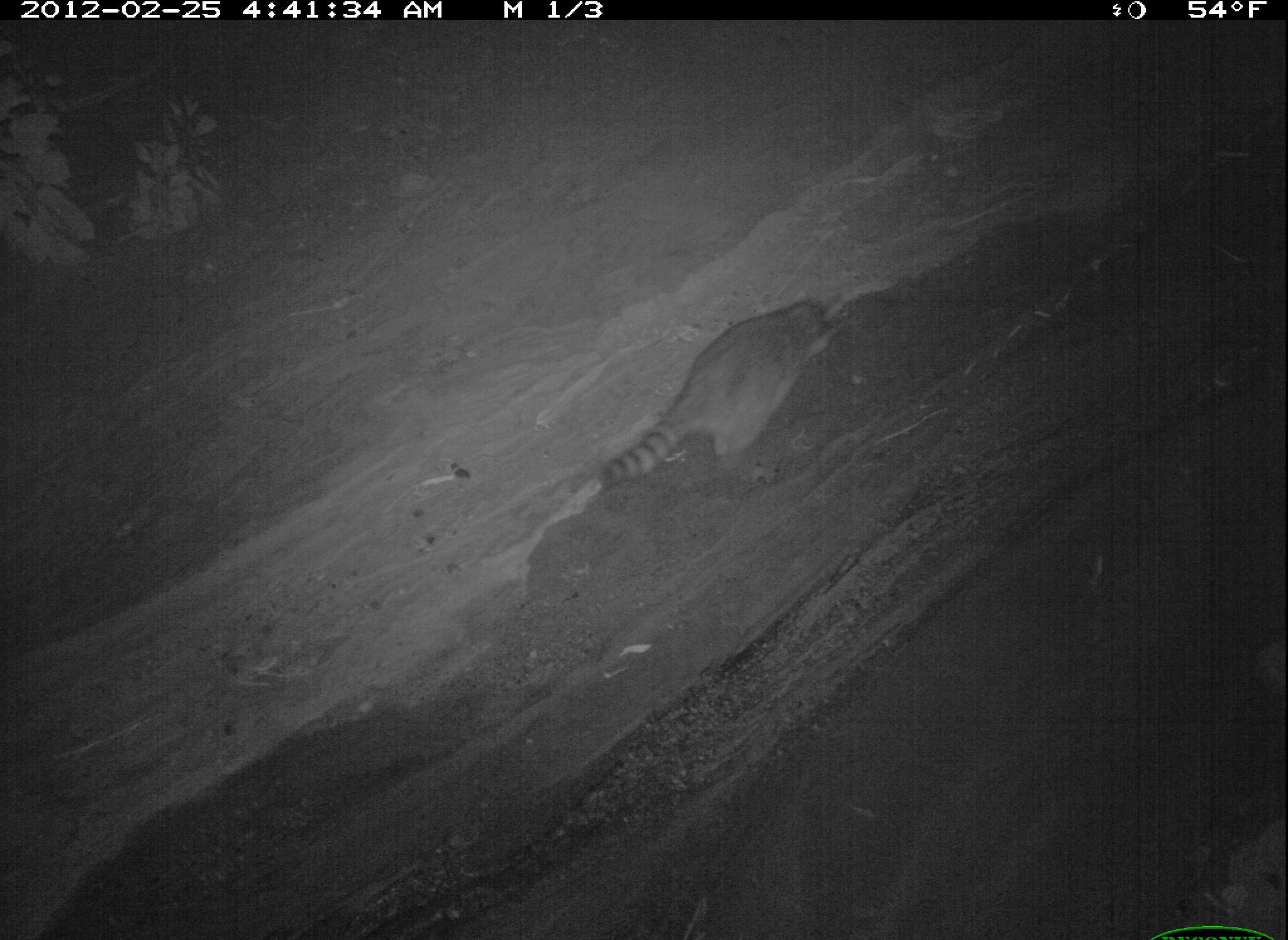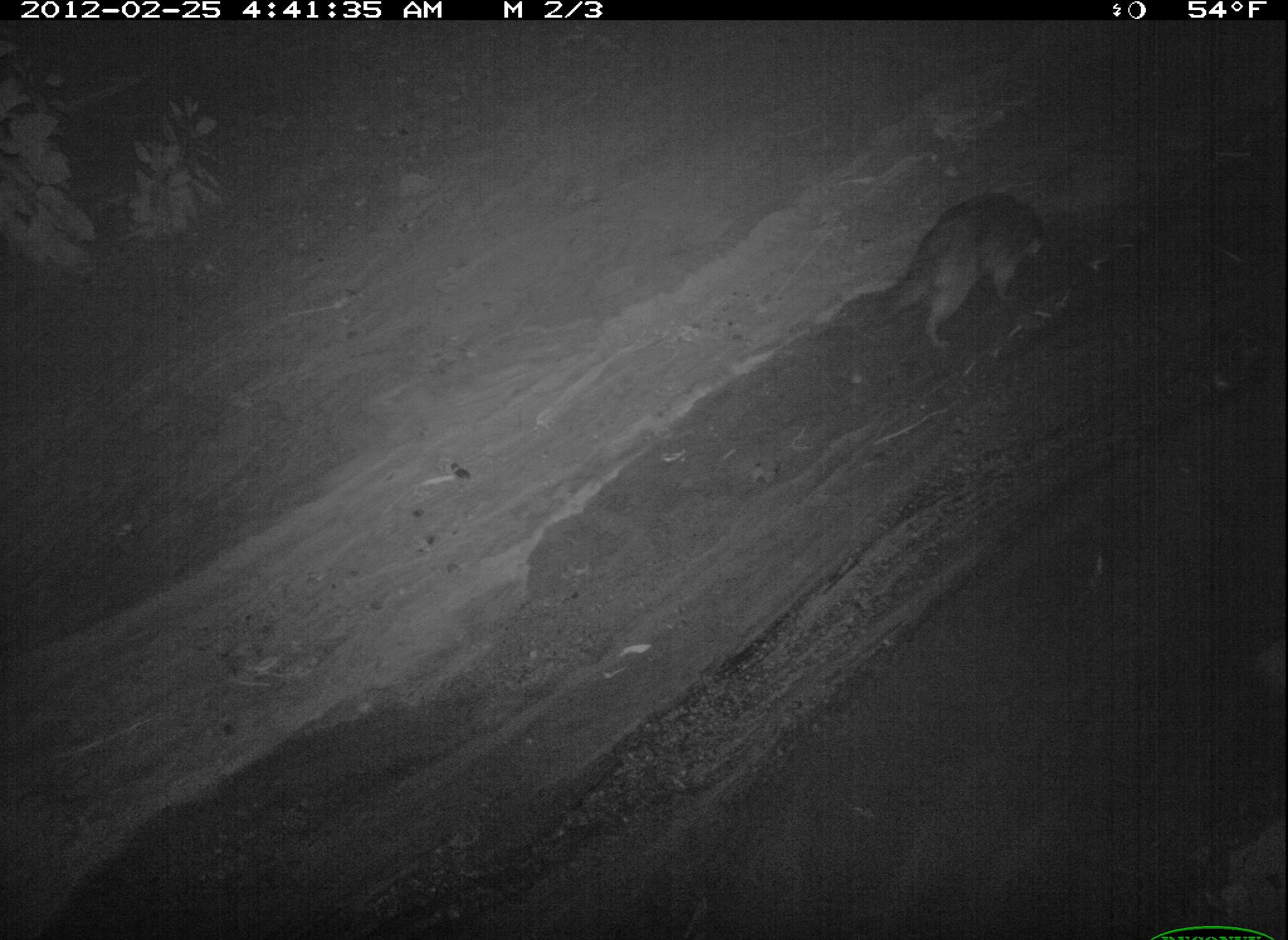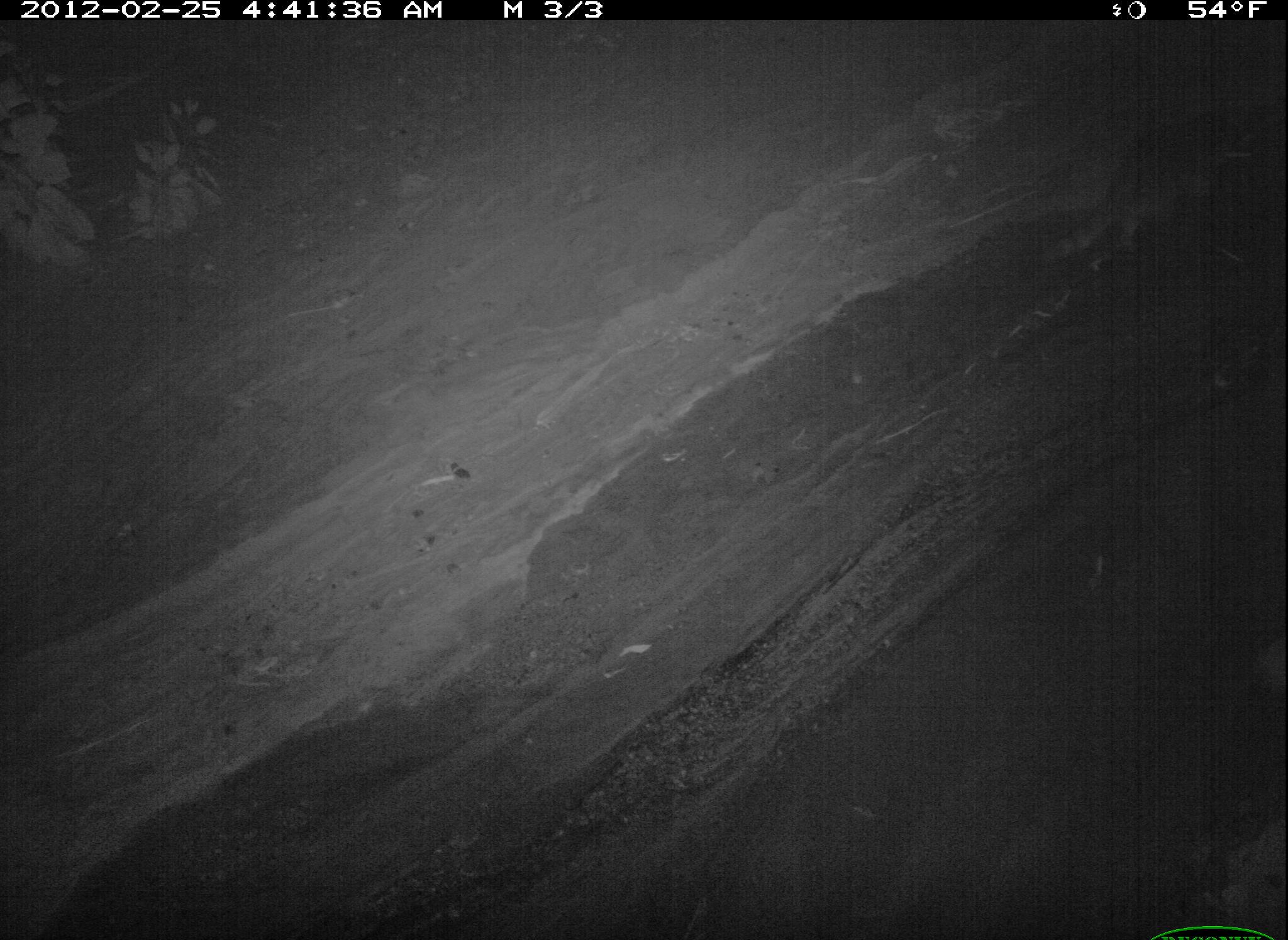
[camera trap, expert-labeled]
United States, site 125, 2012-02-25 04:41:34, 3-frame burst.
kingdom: Animalia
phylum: Chordata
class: Mammalia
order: Carnivora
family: Procyonidae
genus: Procyon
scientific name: Procyon lotor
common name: raccoon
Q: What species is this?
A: Raccoon (Procyon lotor).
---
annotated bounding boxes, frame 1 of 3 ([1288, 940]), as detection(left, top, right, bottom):
raccoon: detection(595, 287, 852, 494)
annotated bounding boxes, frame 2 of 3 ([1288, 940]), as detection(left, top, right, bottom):
raccoon: detection(862, 184, 1056, 354)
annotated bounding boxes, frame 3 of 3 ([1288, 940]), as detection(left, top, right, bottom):
raccoon: detection(1041, 116, 1248, 269)